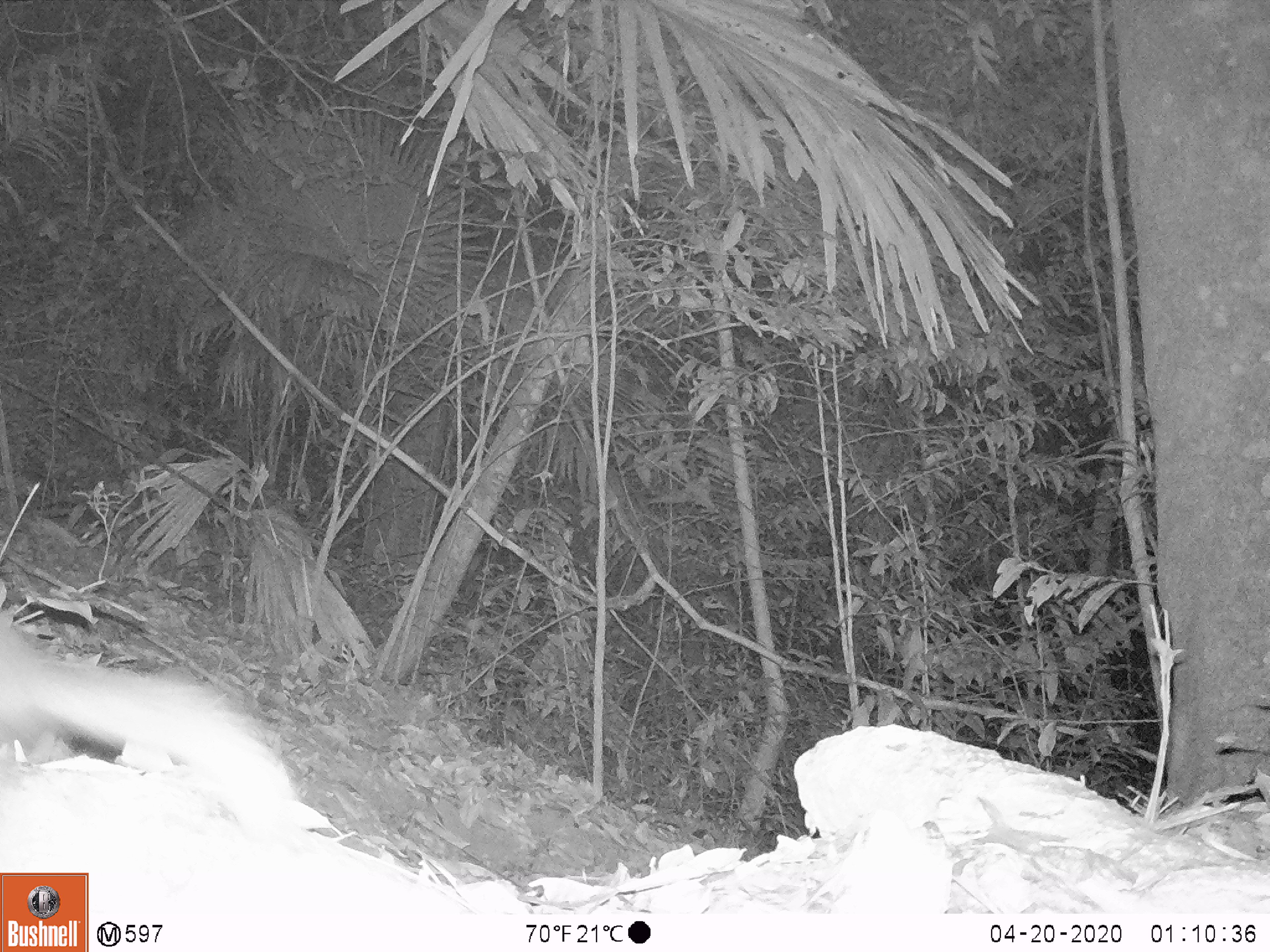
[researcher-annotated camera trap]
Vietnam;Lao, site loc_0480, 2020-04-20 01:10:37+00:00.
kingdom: Animalia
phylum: Chordata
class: Mammalia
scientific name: Mammalia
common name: mammal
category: unidentified small mammal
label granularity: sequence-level